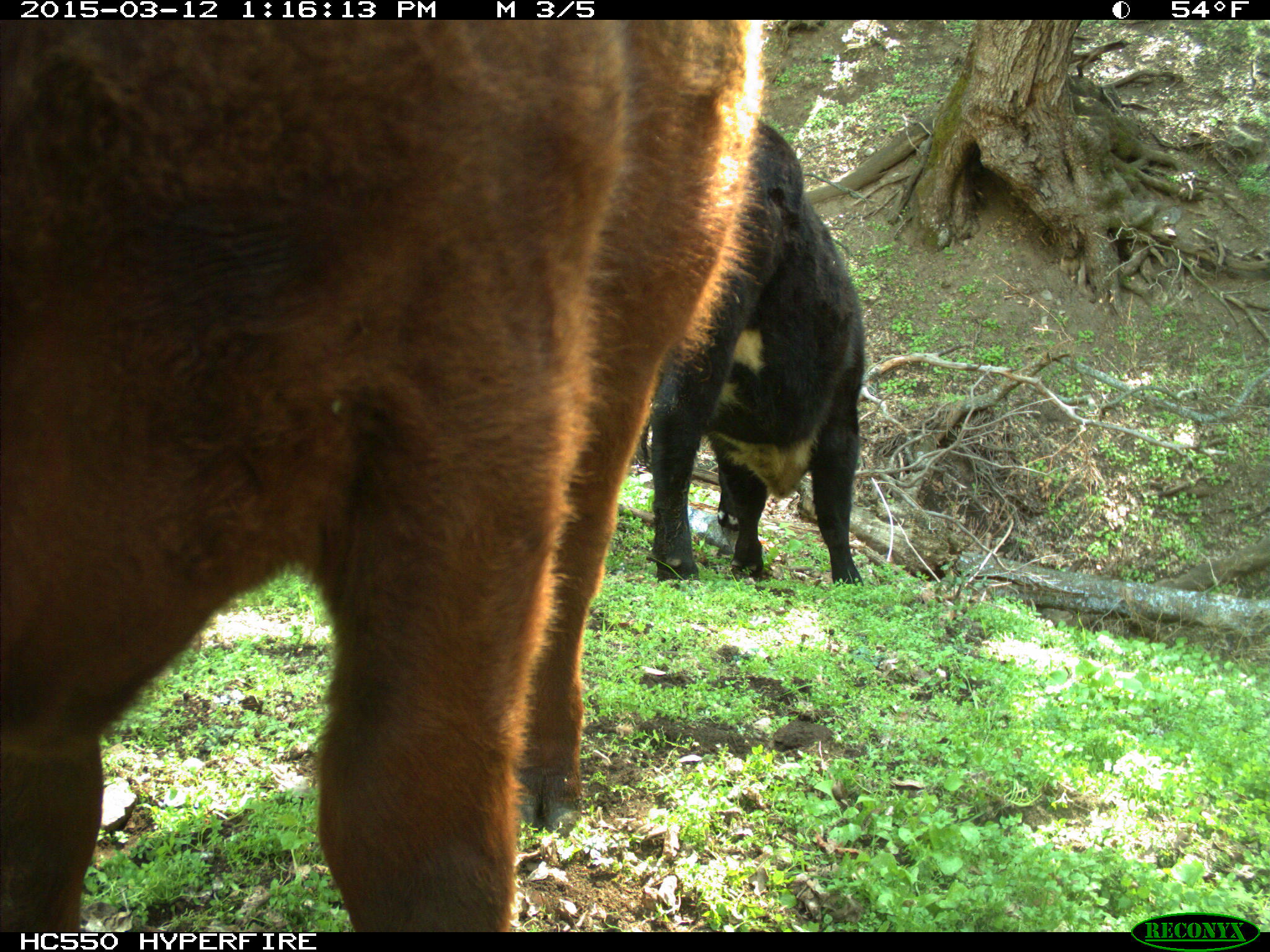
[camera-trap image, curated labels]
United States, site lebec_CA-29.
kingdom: Animalia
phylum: Chordata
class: Mammalia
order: Artiodactyla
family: Bovidae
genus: Bos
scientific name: Bos taurus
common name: domestic cow